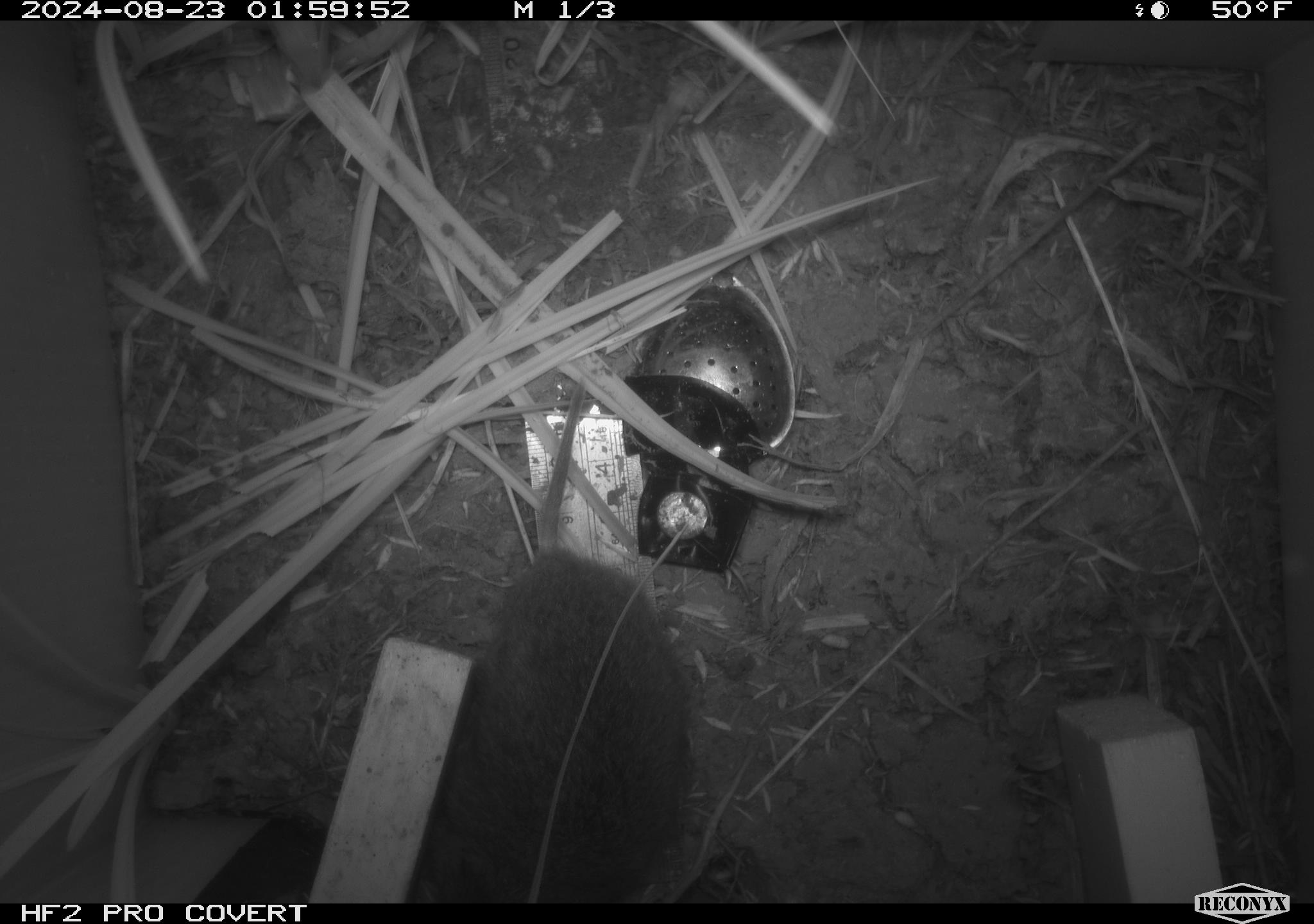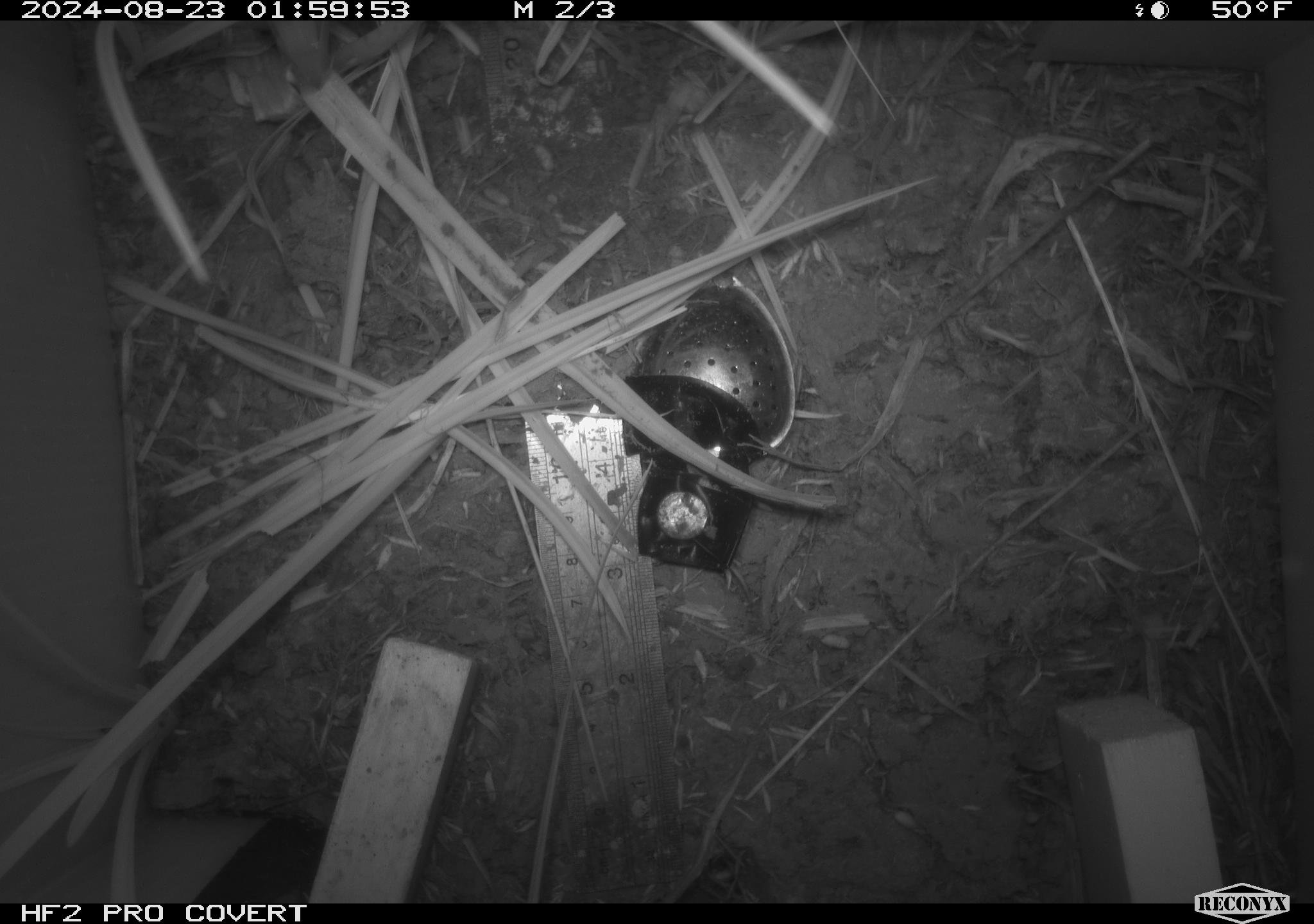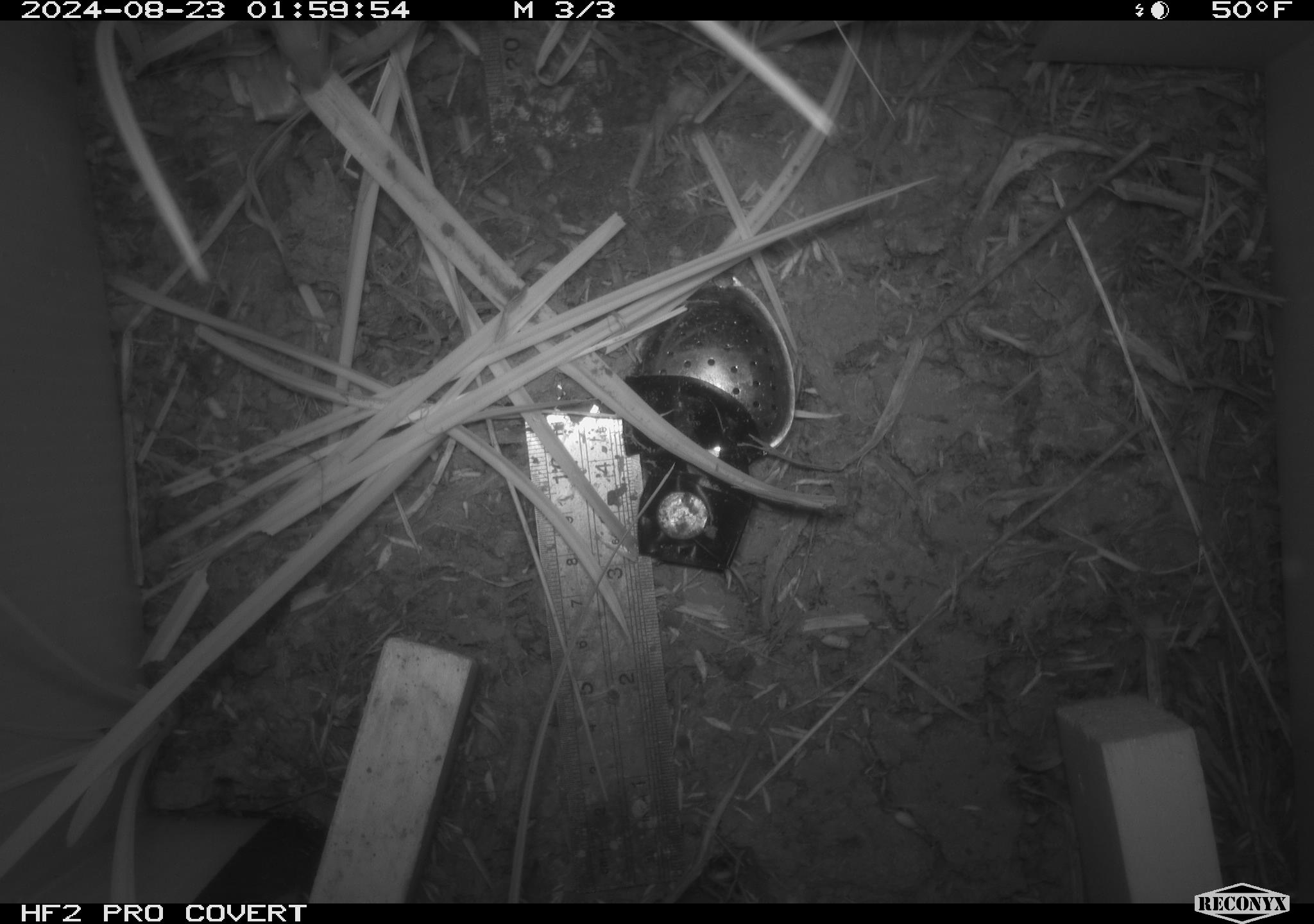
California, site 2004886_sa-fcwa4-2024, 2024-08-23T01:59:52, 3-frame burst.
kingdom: Animalia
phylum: Chordata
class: Mammalia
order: Rodentia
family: Cricetidae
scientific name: Arvicolinae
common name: voles, lemmings, and muskrats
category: arvicolinae subfamily